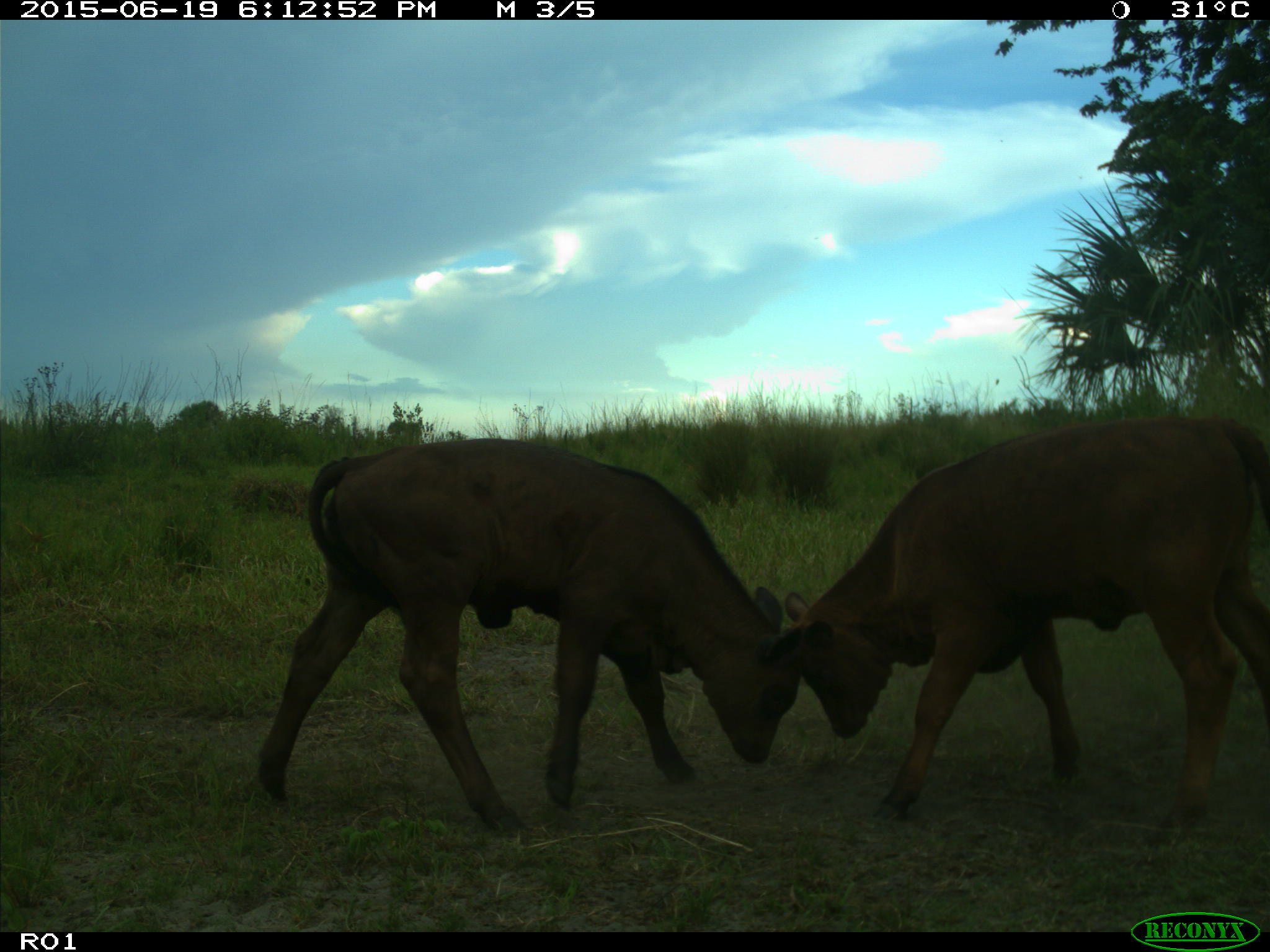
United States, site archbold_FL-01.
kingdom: Animalia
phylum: Chordata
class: Mammalia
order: Artiodactyla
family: Bovidae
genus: Bos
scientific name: Bos taurus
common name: domestic cow